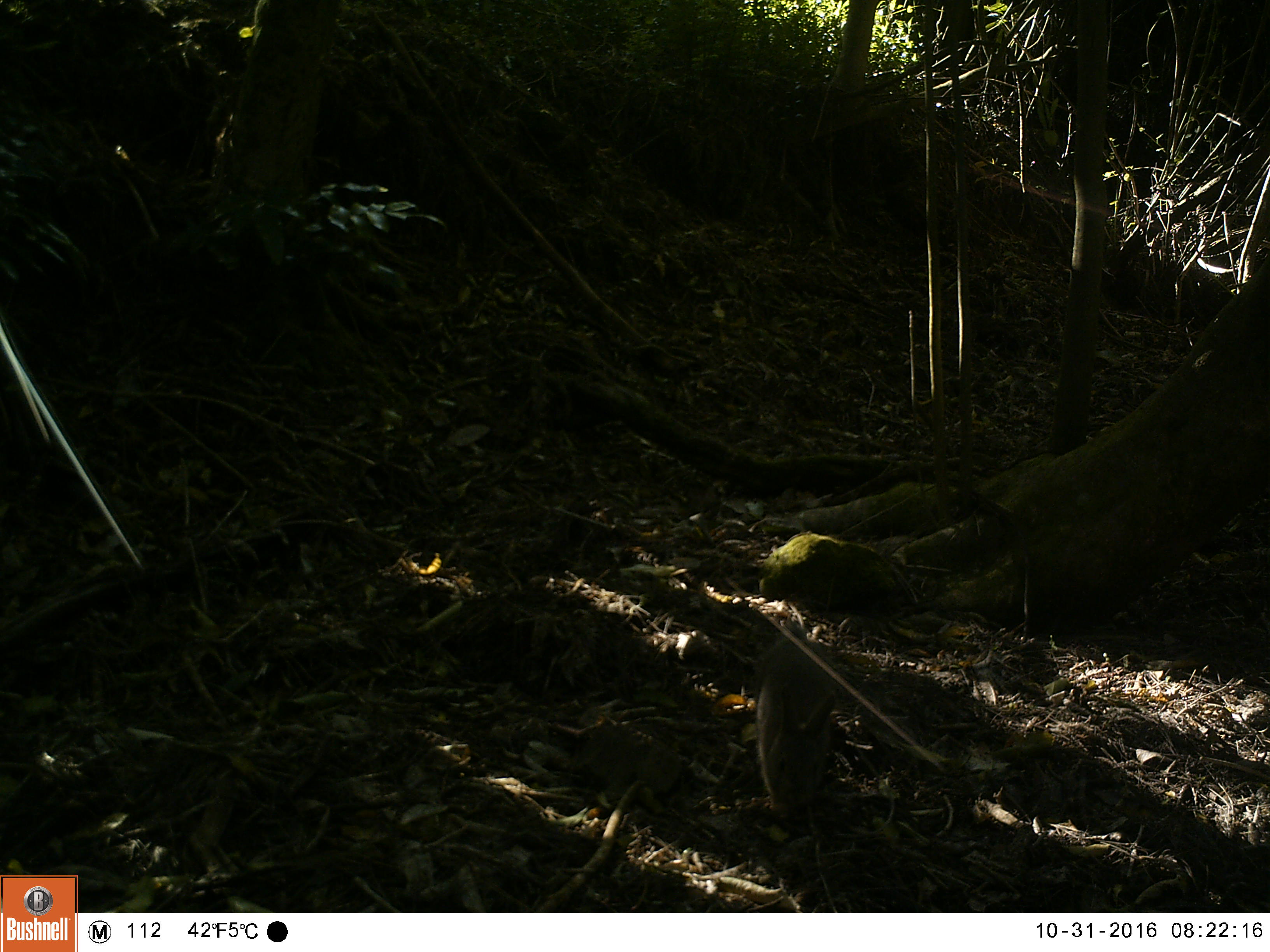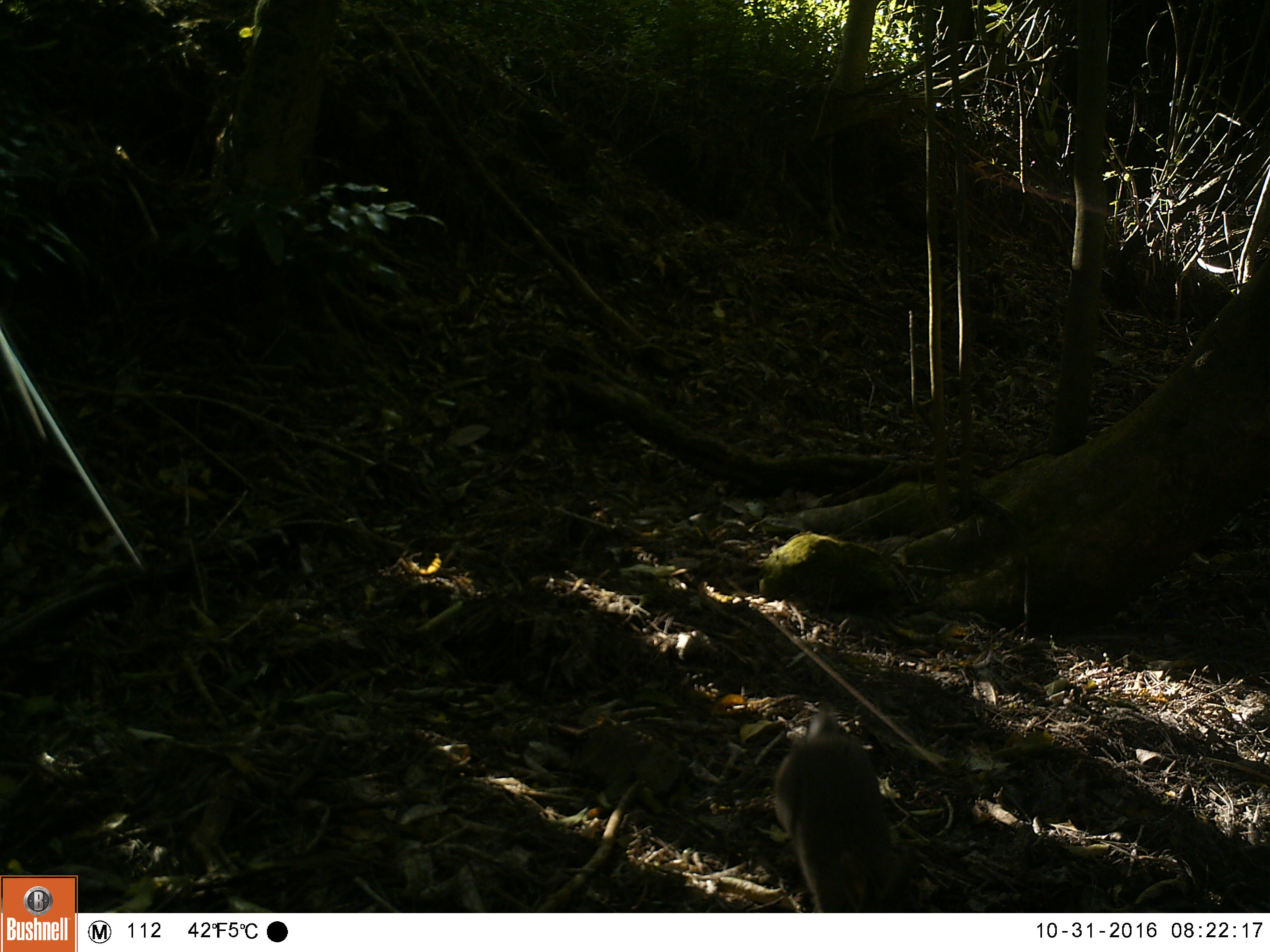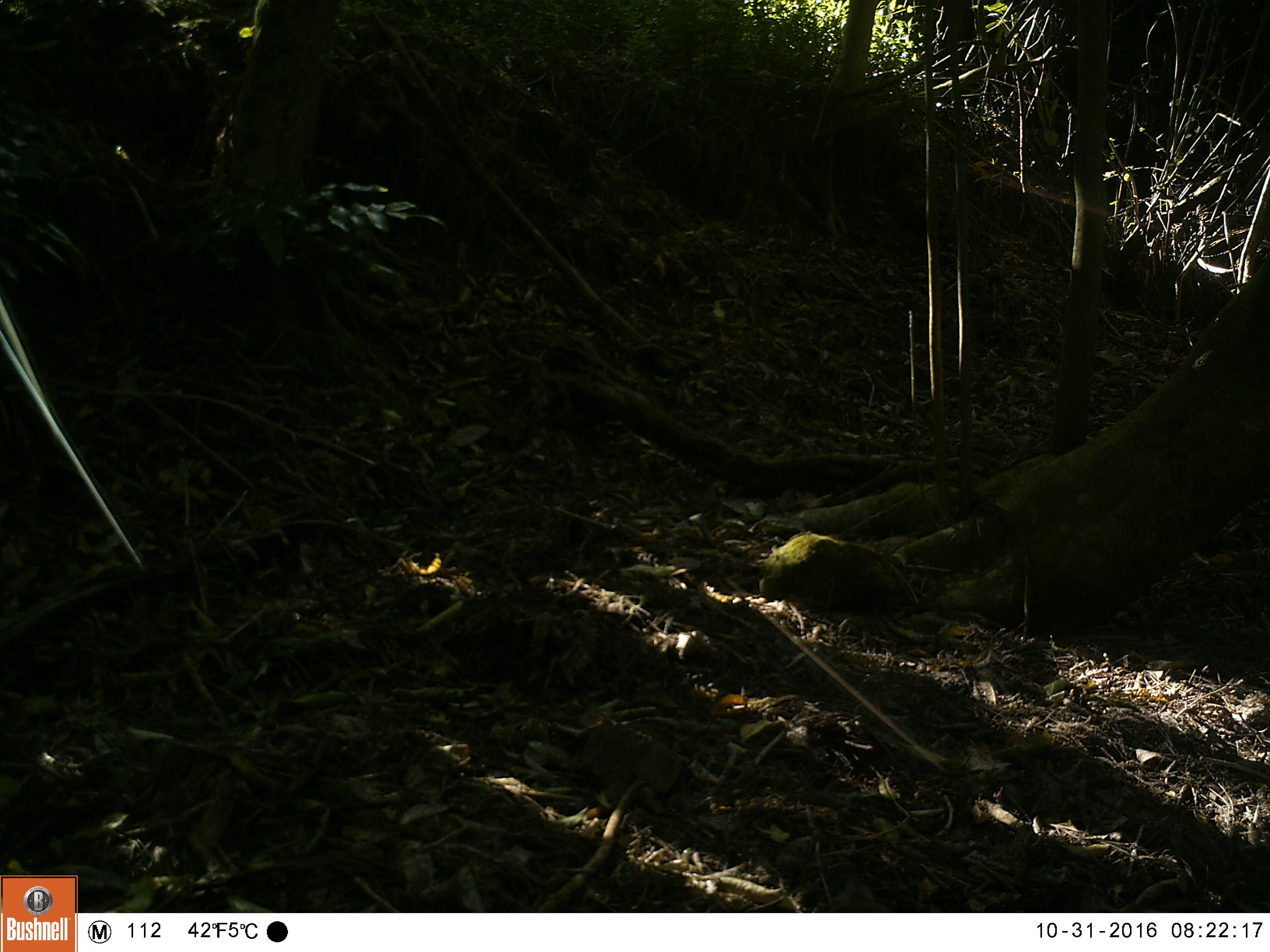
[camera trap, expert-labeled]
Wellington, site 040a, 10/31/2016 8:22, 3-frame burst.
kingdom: Animalia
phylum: Chordata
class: Mammalia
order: Lagomorpha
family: Leporidae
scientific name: Leporidae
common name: rabbit